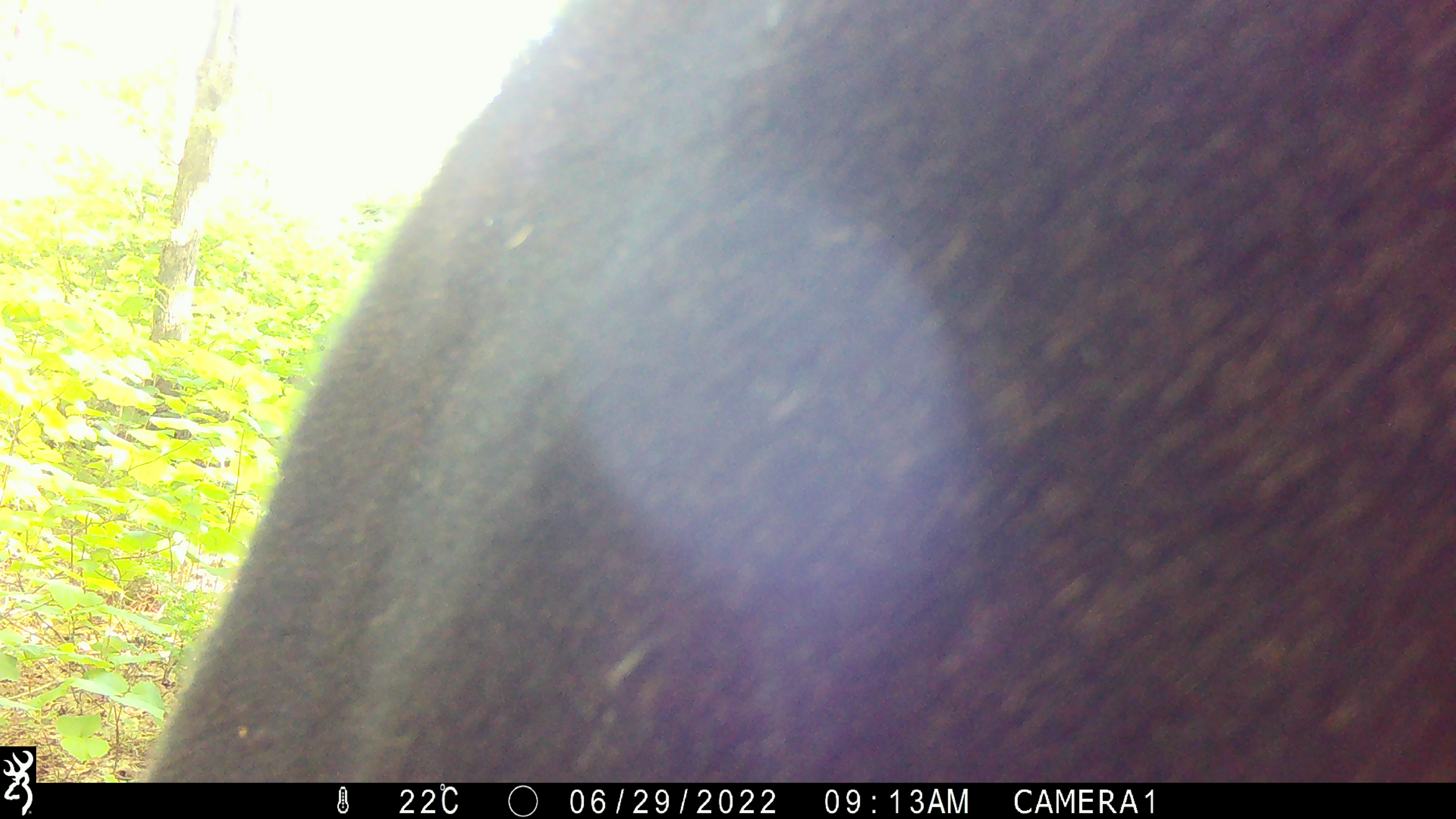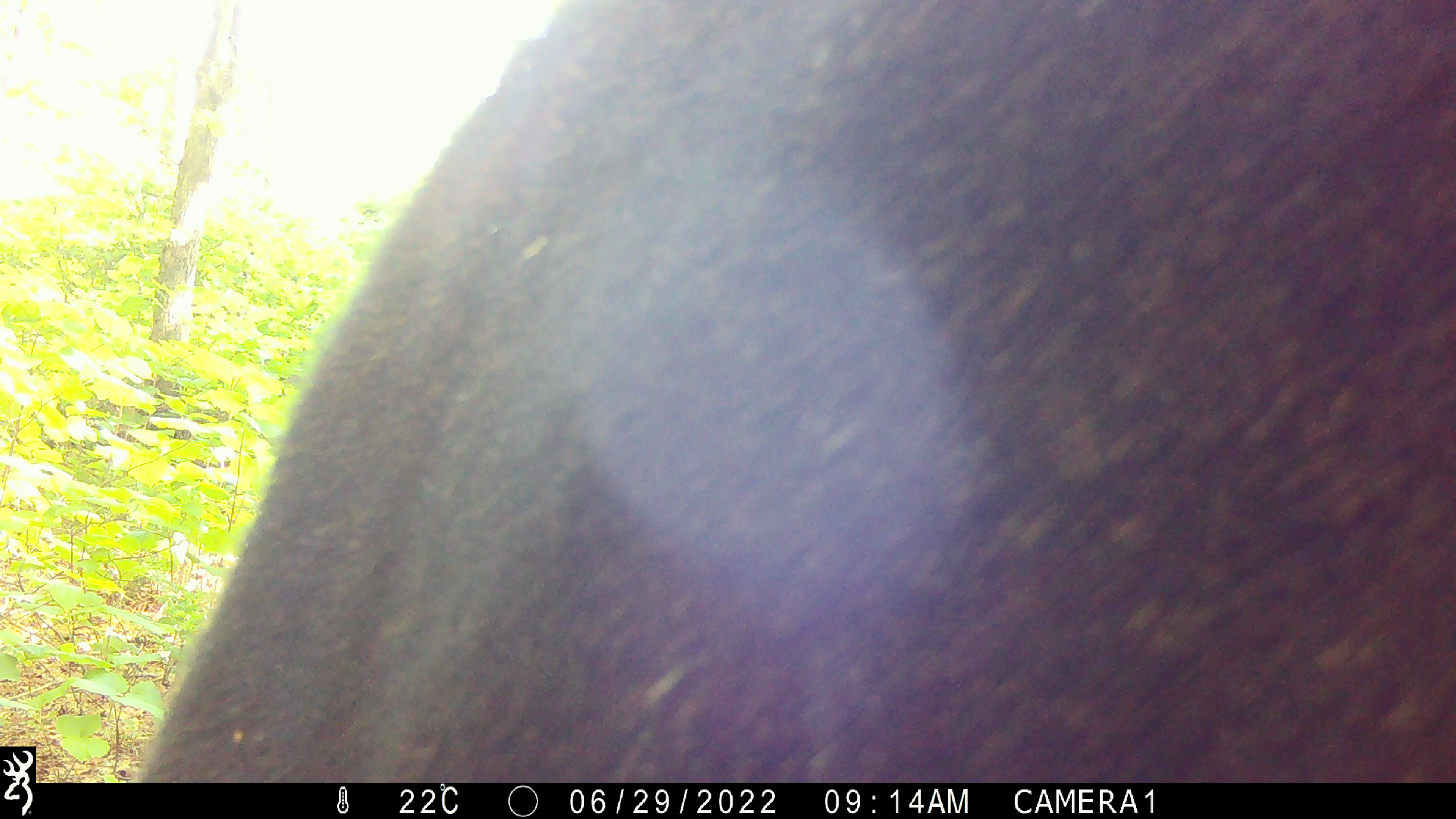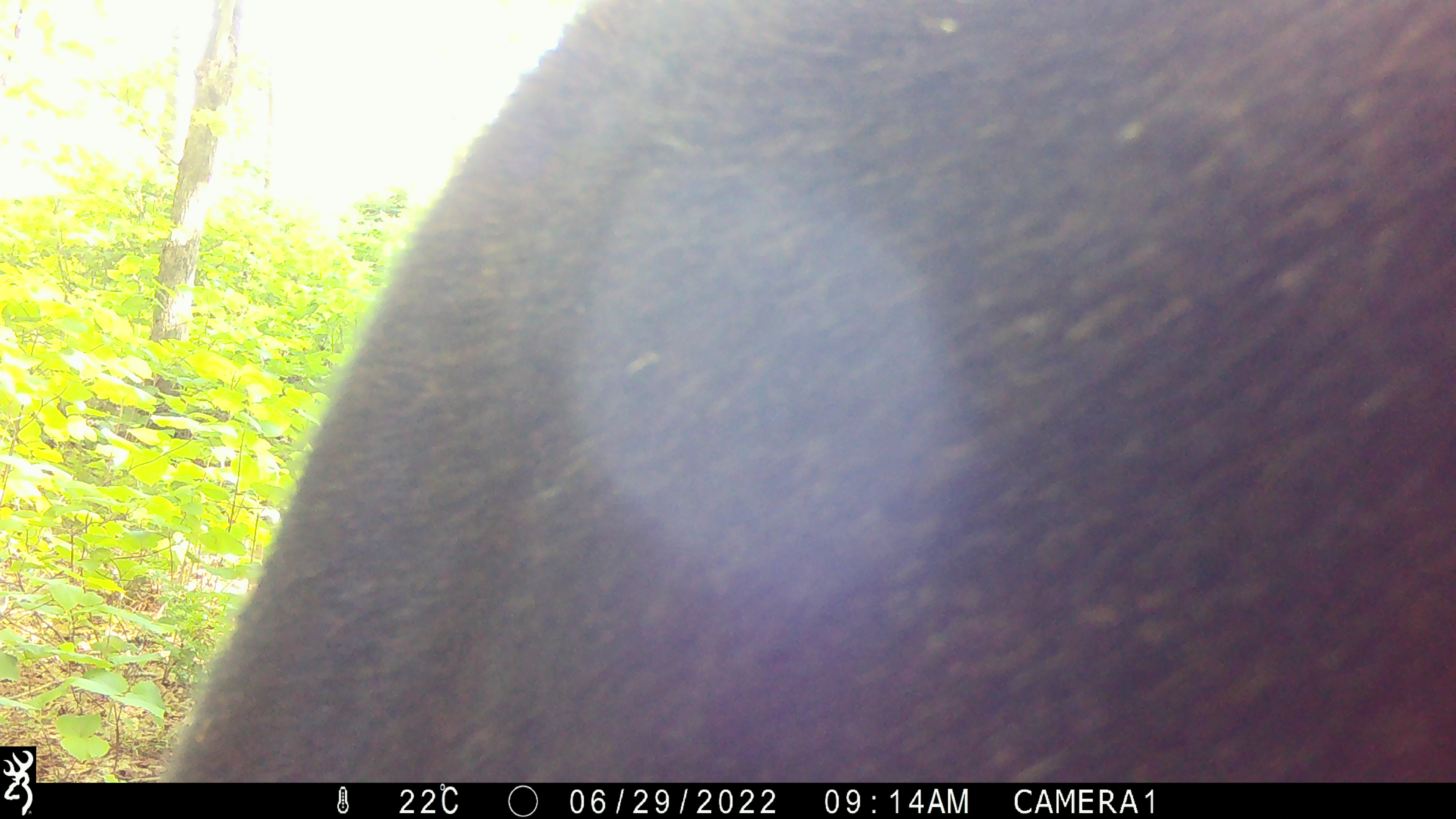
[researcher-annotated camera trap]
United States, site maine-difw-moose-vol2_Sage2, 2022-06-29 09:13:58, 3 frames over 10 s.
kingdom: Animalia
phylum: Chordata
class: Mammalia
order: Artiodactyla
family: Cervidae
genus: Alces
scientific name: Alces alces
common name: moose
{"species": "moose (Alces alces)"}